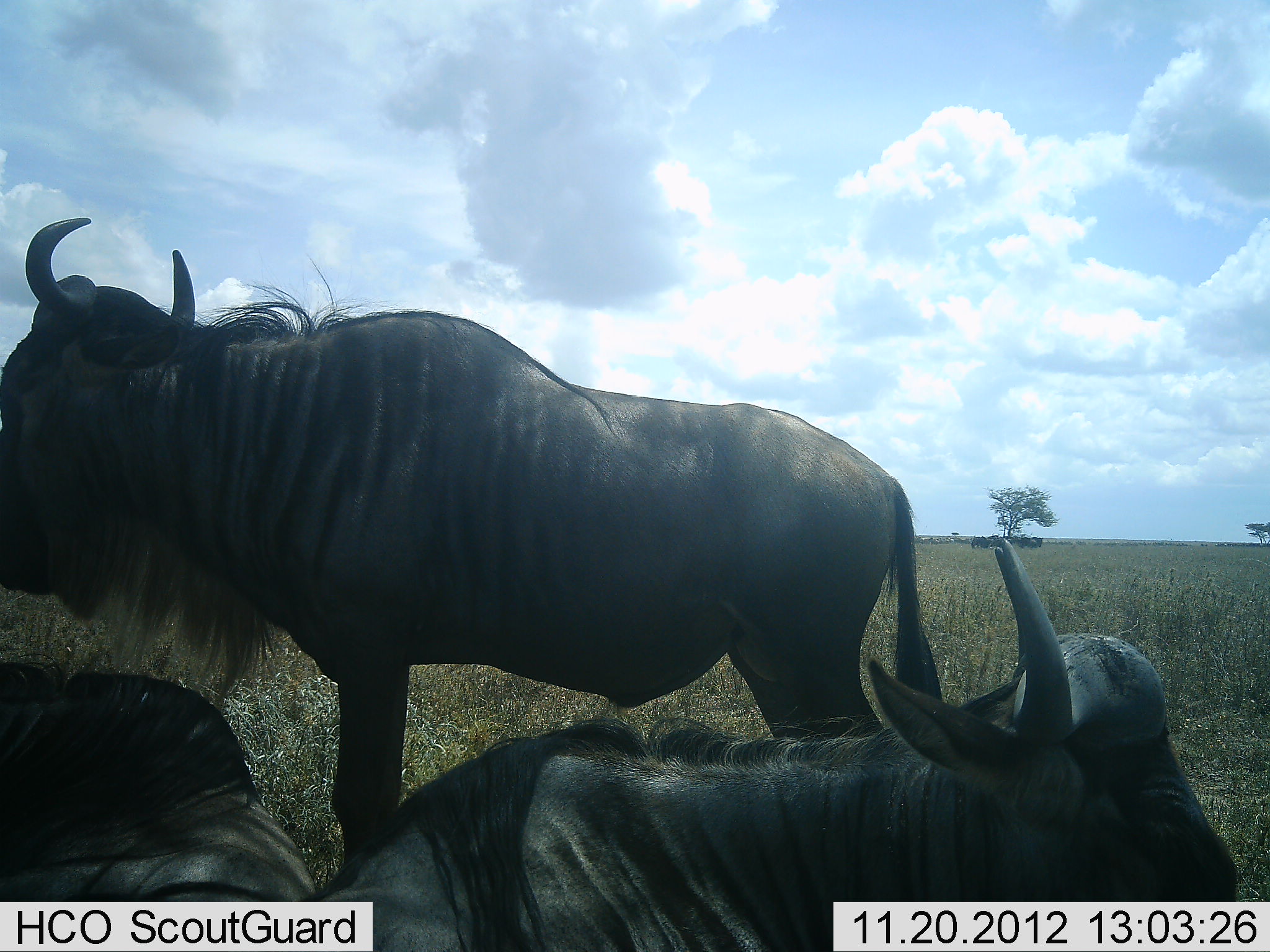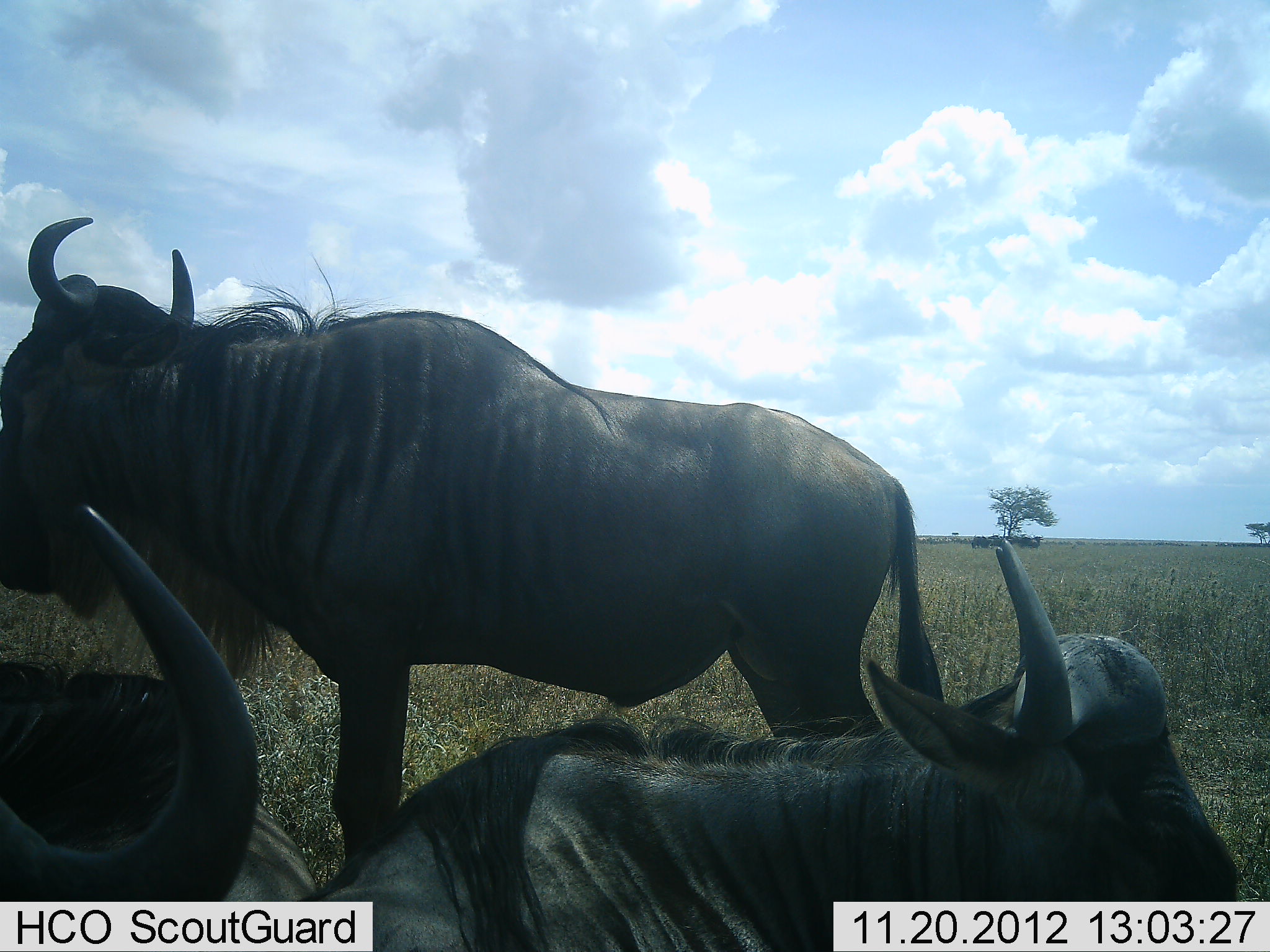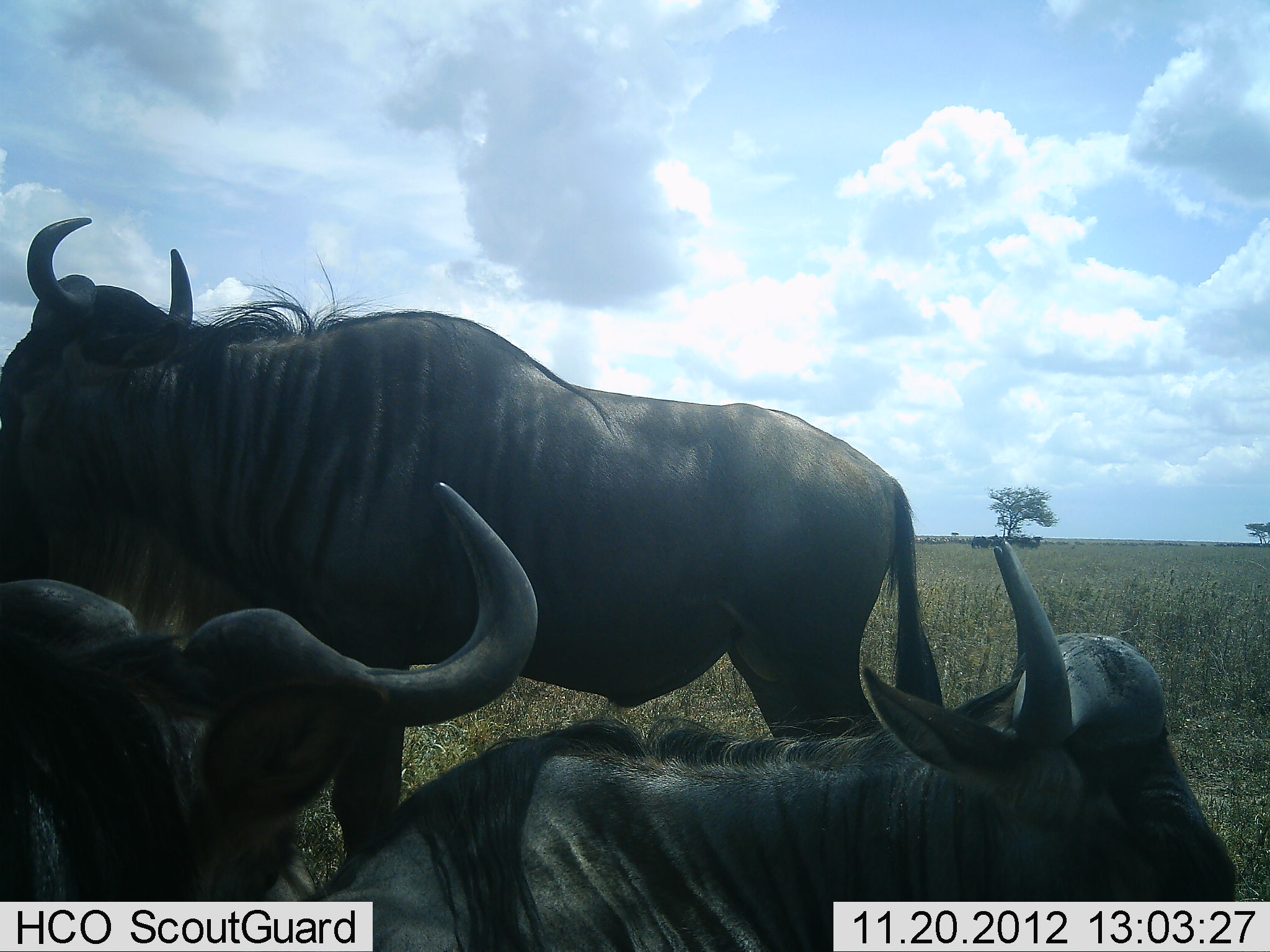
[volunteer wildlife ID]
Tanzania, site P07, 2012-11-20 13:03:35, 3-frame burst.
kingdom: Animalia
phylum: Chordata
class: Mammalia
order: Artiodactyla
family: Bovidae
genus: Connochaetes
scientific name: Connochaetes taurinus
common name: blue wildebeest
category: wildebeest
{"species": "wildebeest (blue wildebeest) (Connochaetes taurinus)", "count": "3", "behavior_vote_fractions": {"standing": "70%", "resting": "90%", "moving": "0%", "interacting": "0%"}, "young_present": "0%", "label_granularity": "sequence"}